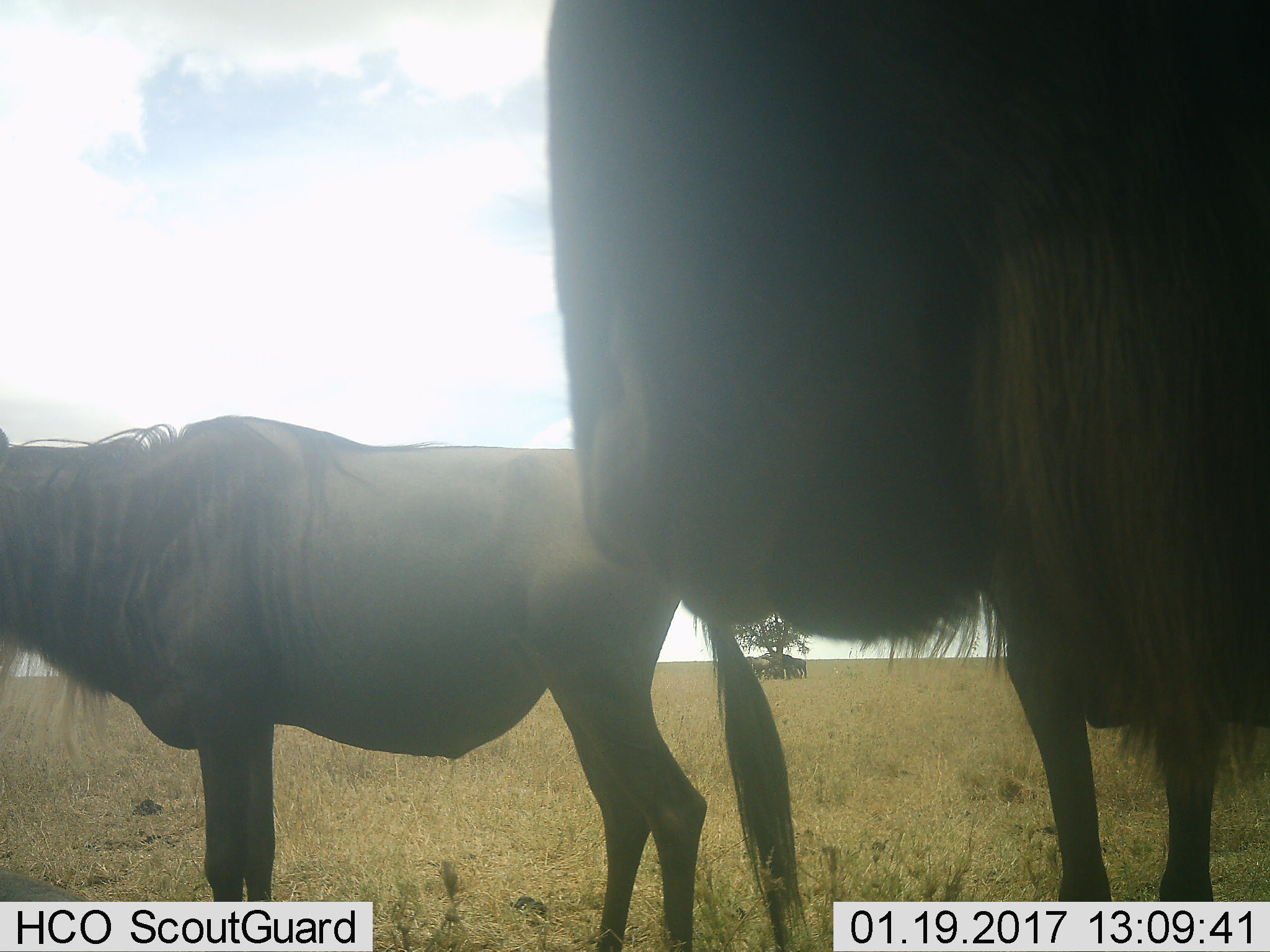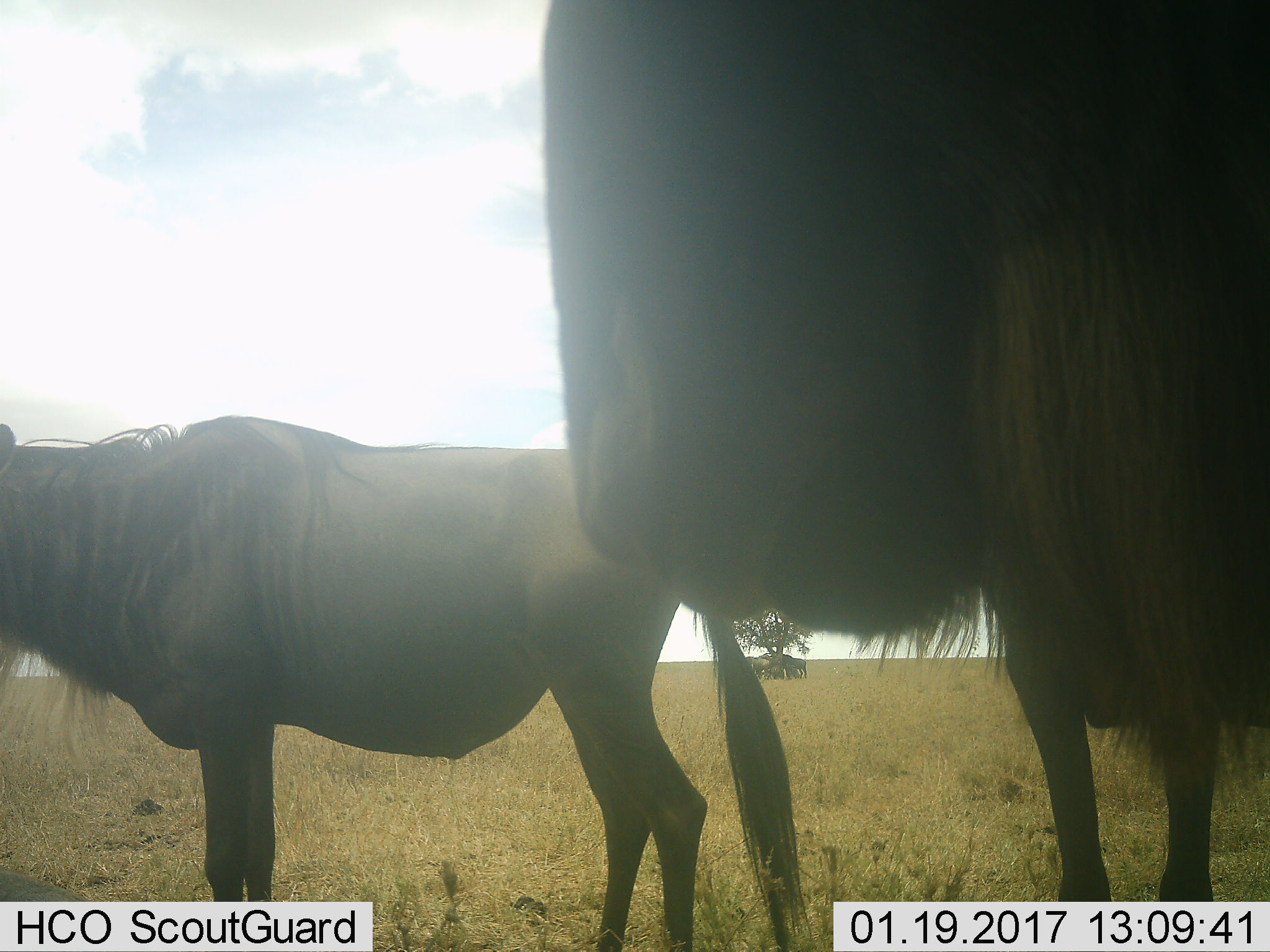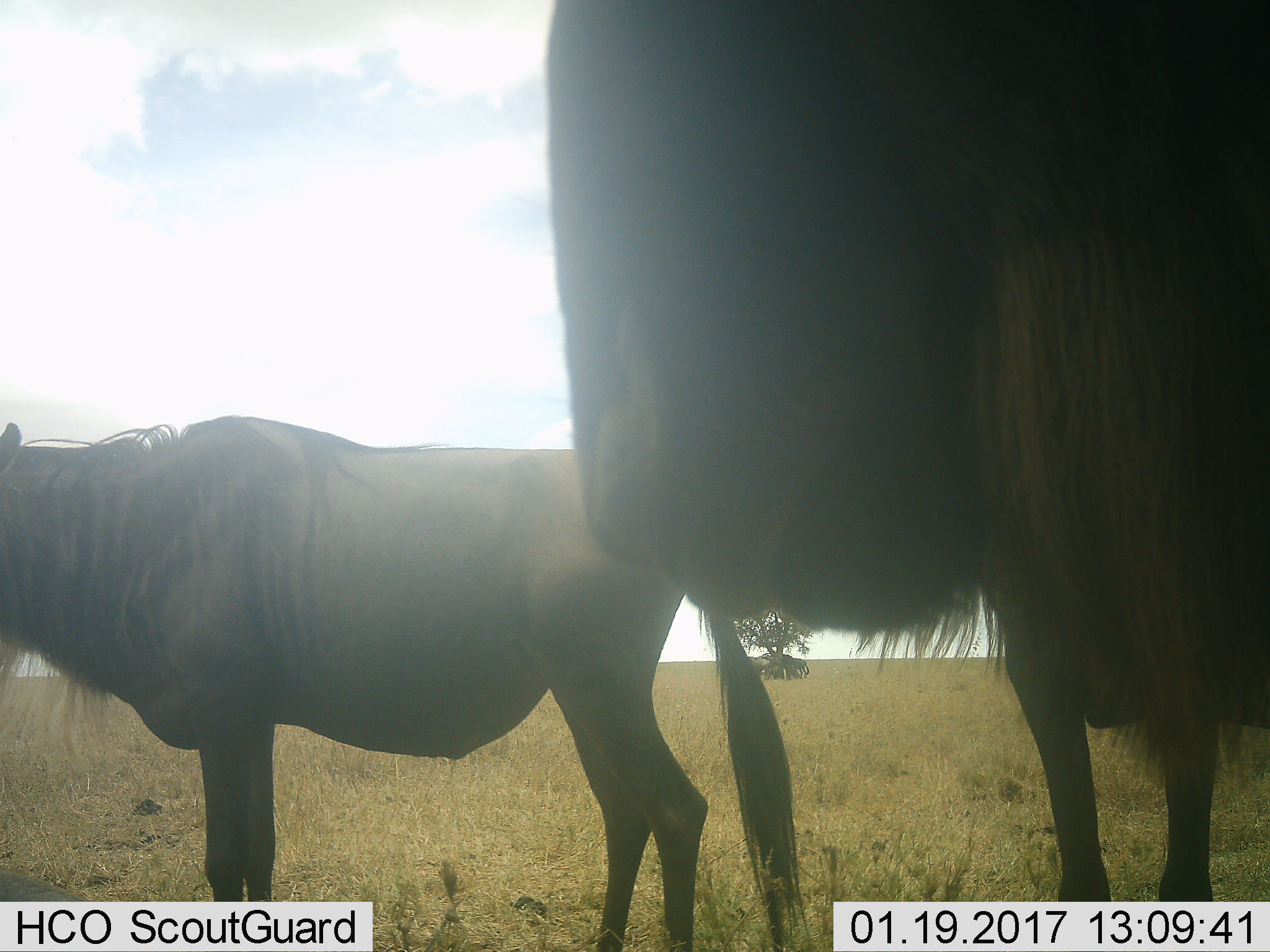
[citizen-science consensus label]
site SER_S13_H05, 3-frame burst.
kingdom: Animalia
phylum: Chordata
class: Mammalia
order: Artiodactyla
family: Bovidae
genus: Connochaetes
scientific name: Connochaetes taurinus taurinus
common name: blue wildebeest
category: wildebeestblue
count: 2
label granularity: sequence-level